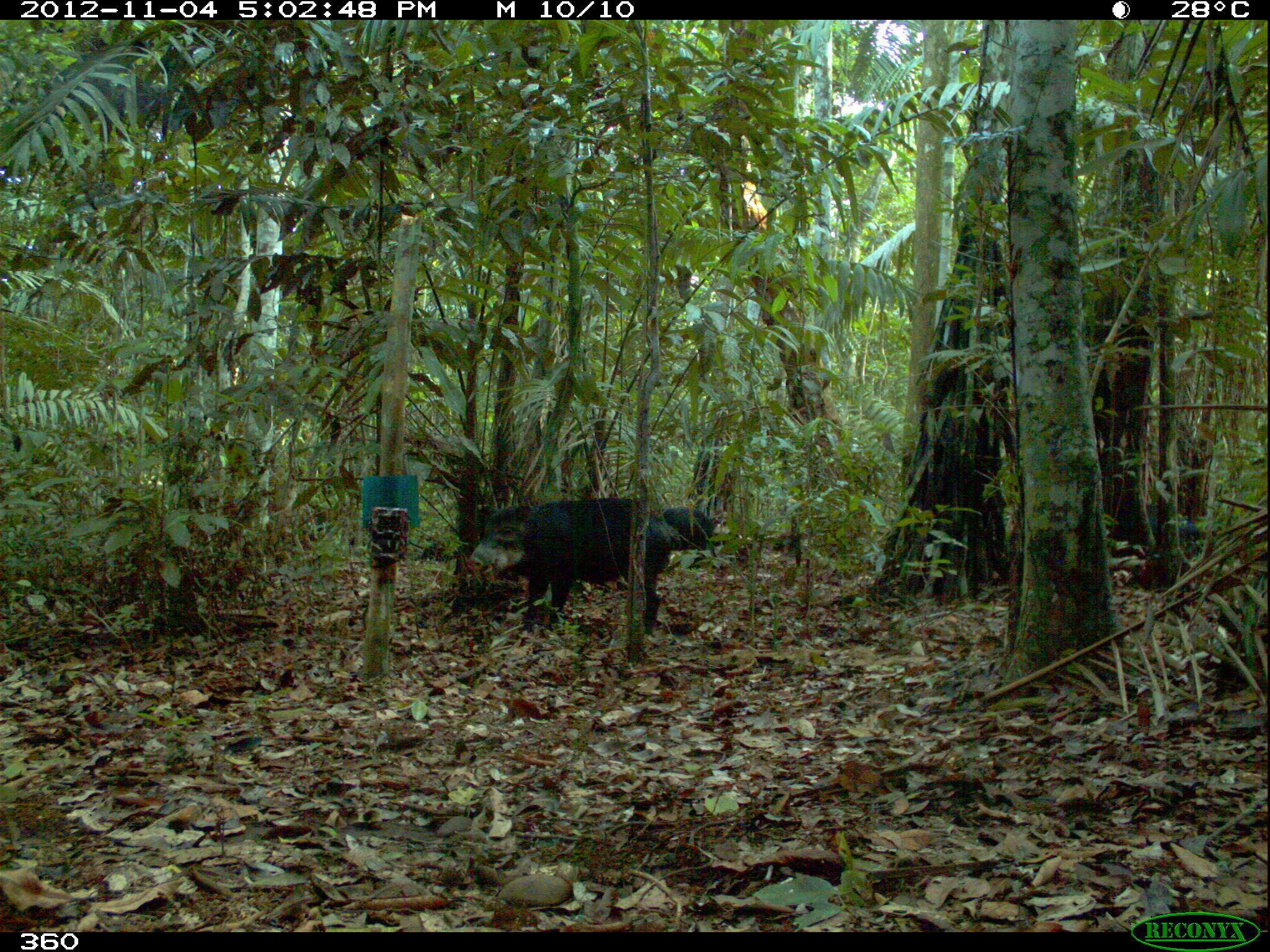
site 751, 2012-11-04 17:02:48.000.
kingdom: Animalia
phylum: Chordata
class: Mammalia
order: Artiodactyla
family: Tayassuidae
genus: Tayassu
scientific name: Tayassu pecari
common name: white-lipped peccary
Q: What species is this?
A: Tayassu pecari (white-lipped peccary).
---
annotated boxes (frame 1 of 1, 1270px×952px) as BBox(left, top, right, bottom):
tayassu pecari: BBox(463, 494, 681, 637); BBox(661, 506, 726, 565)